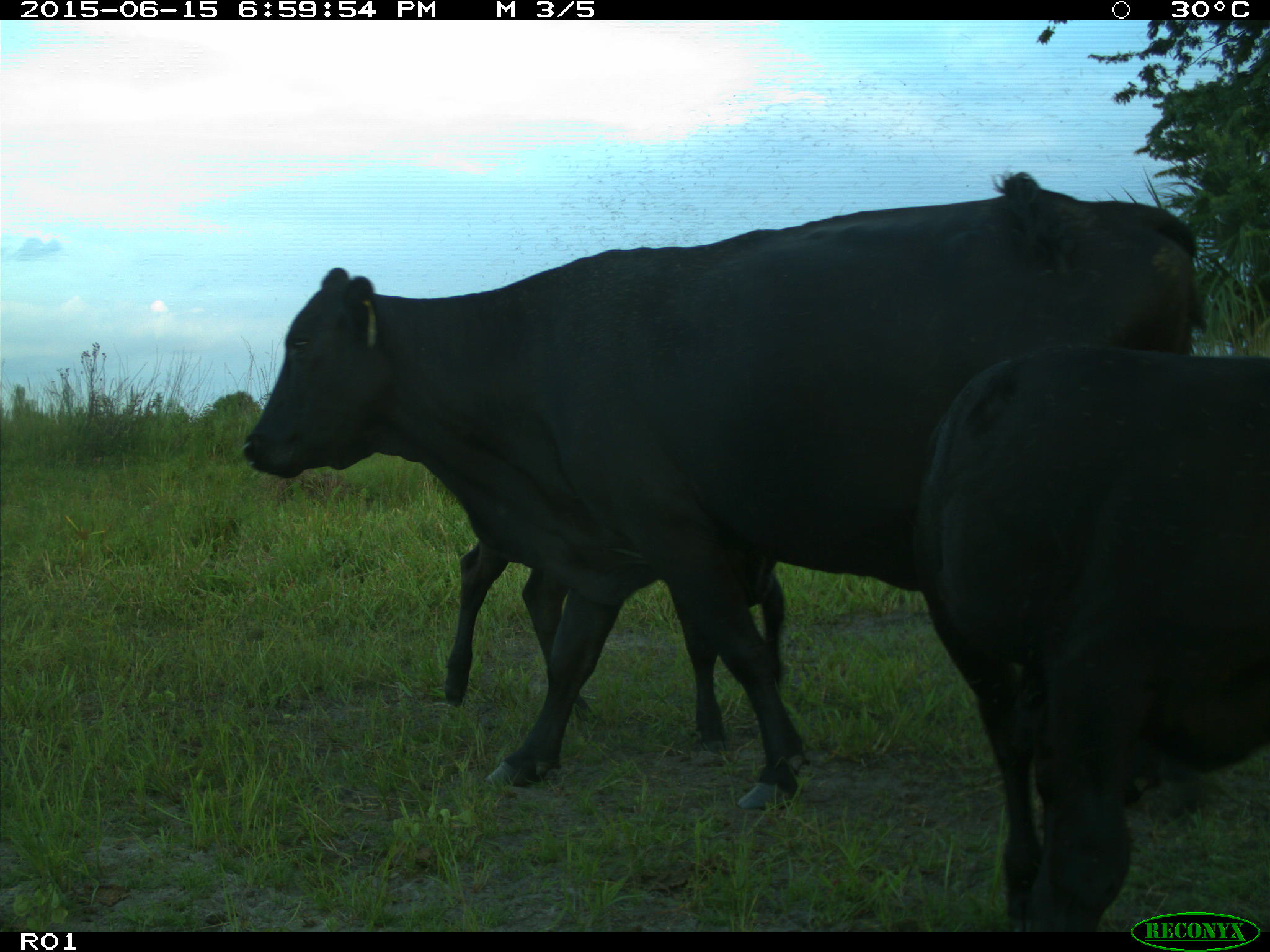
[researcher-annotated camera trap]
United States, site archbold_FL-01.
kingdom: Animalia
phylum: Chordata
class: Mammalia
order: Artiodactyla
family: Bovidae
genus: Bos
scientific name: Bos taurus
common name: domestic cow